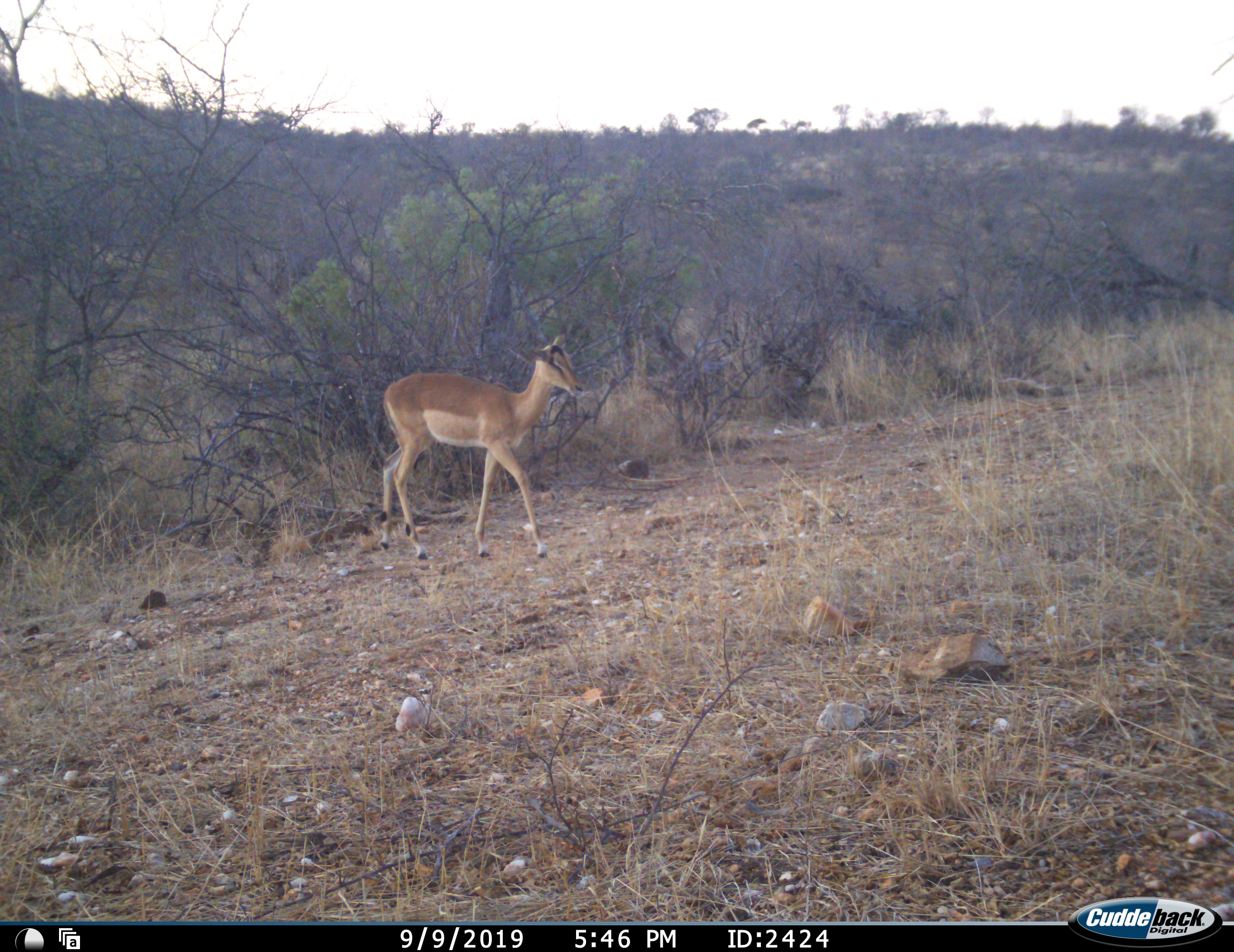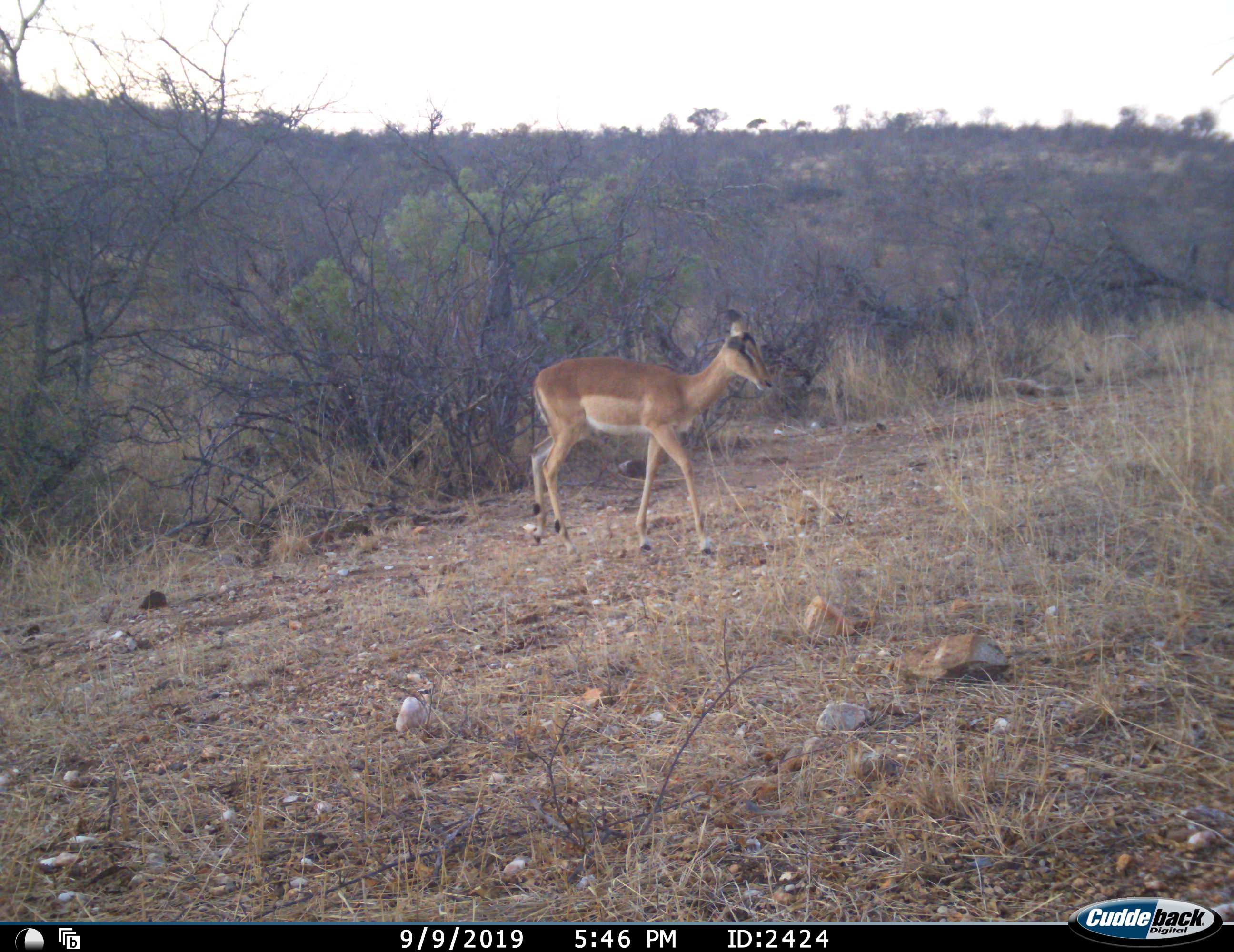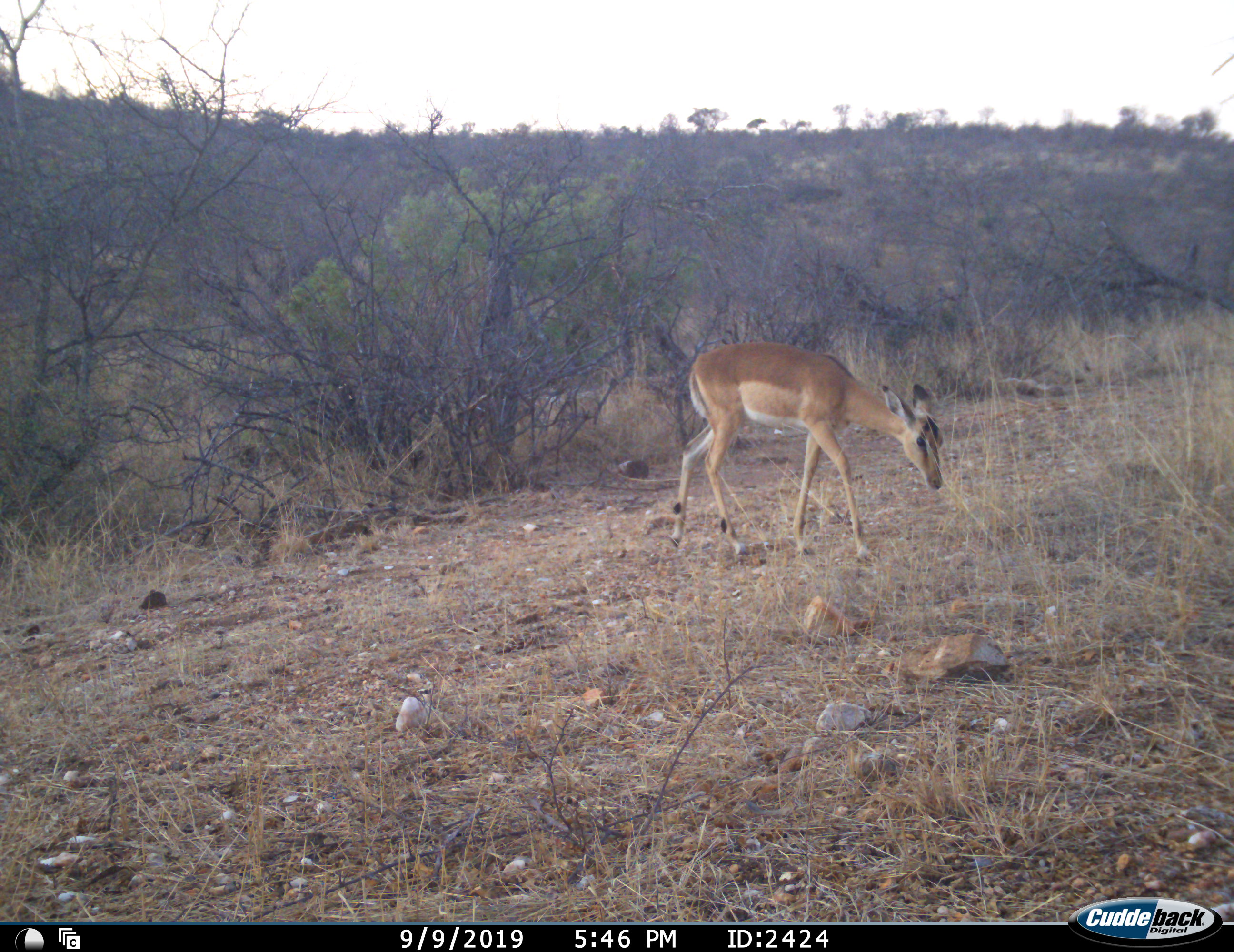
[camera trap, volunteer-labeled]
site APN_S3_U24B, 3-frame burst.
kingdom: Animalia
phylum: Chordata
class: Mammalia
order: Artiodactyla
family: Bovidae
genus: Aepyceros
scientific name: Aepyceros melampus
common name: impala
Impala (Aepyceros melampus), count 1. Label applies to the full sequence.